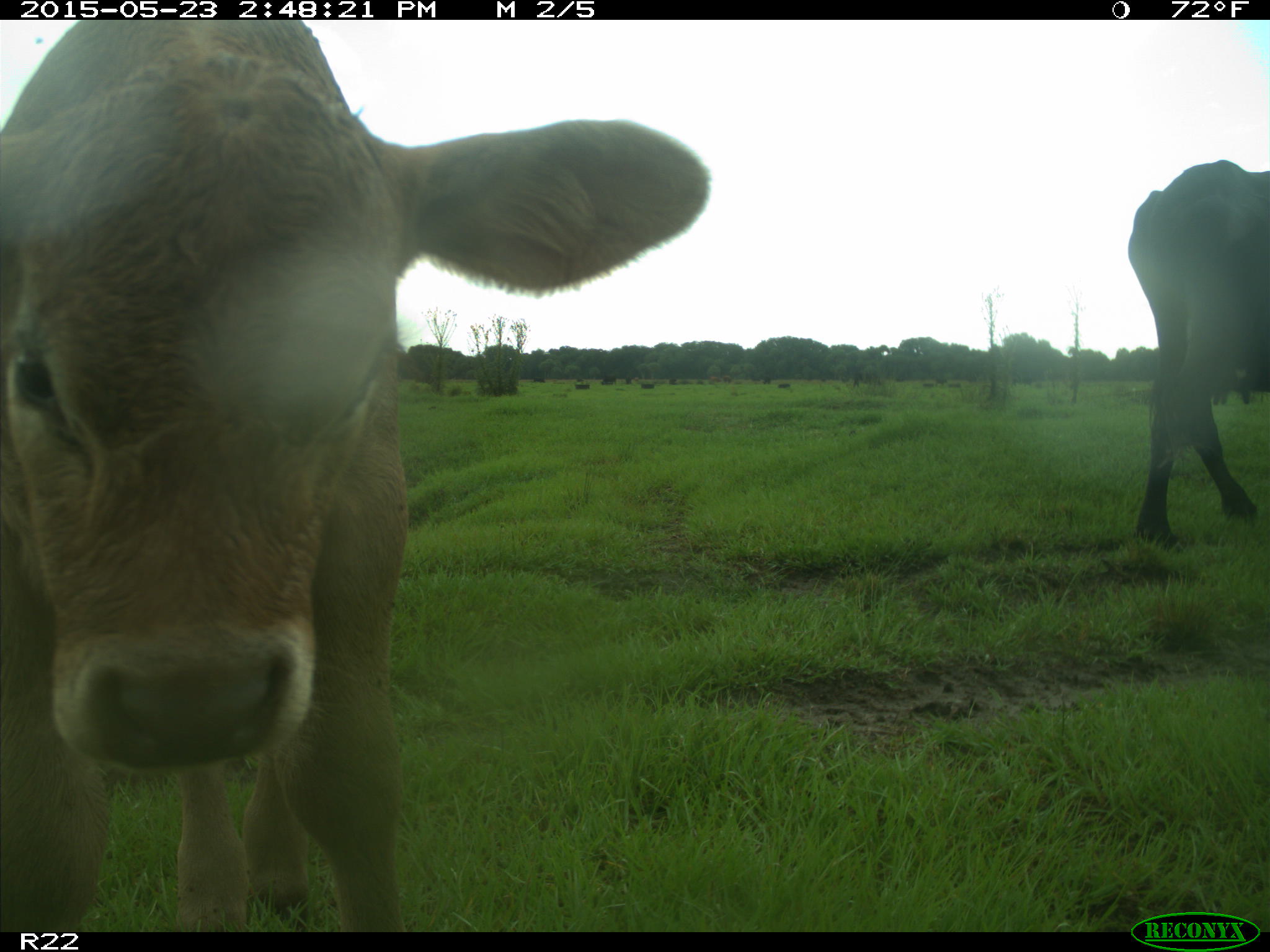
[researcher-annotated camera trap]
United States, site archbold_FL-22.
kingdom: Animalia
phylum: Chordata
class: Mammalia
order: Artiodactyla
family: Bovidae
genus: Bos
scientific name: Bos taurus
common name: domestic cow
Bos taurus (domestic cow).